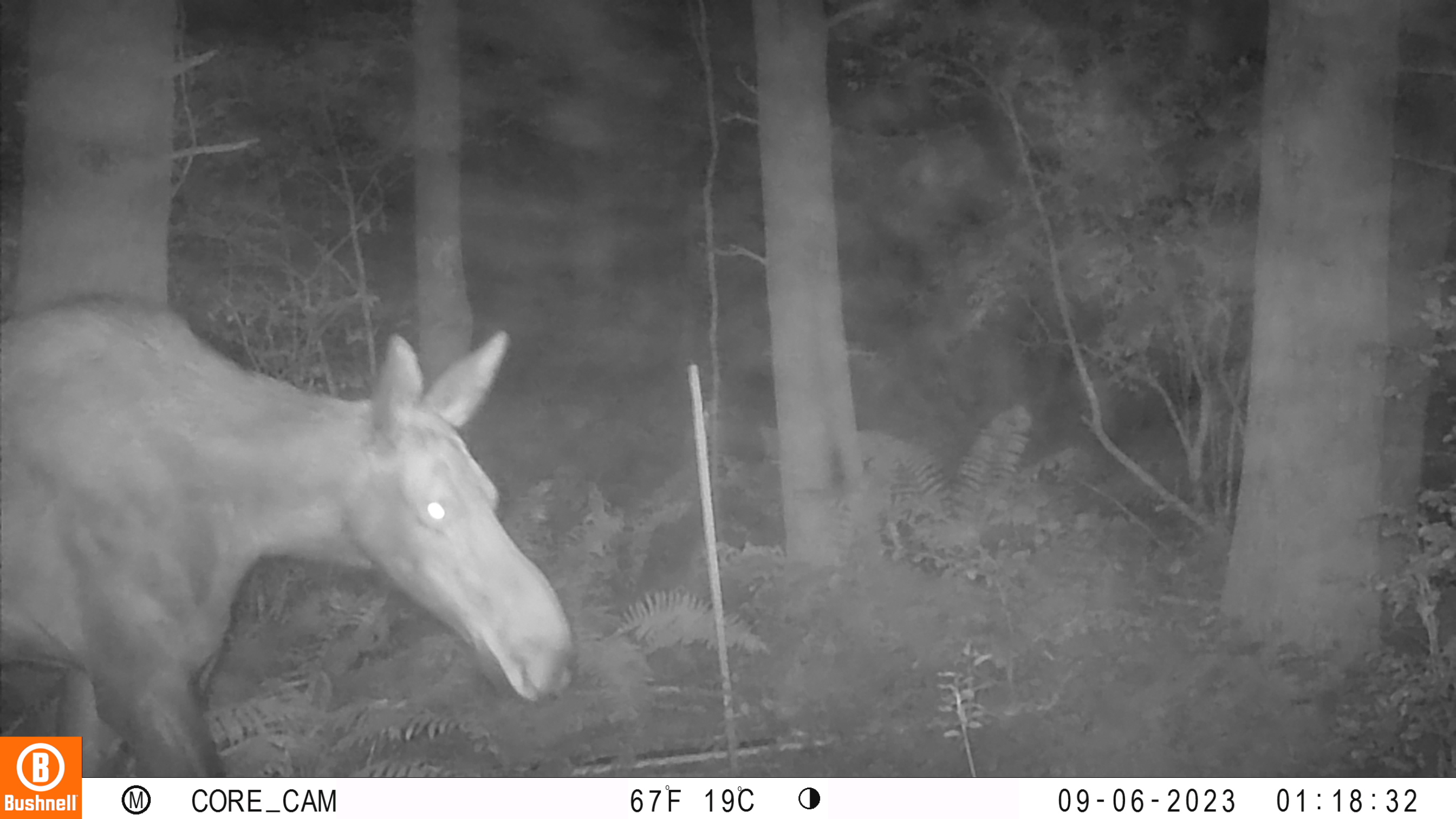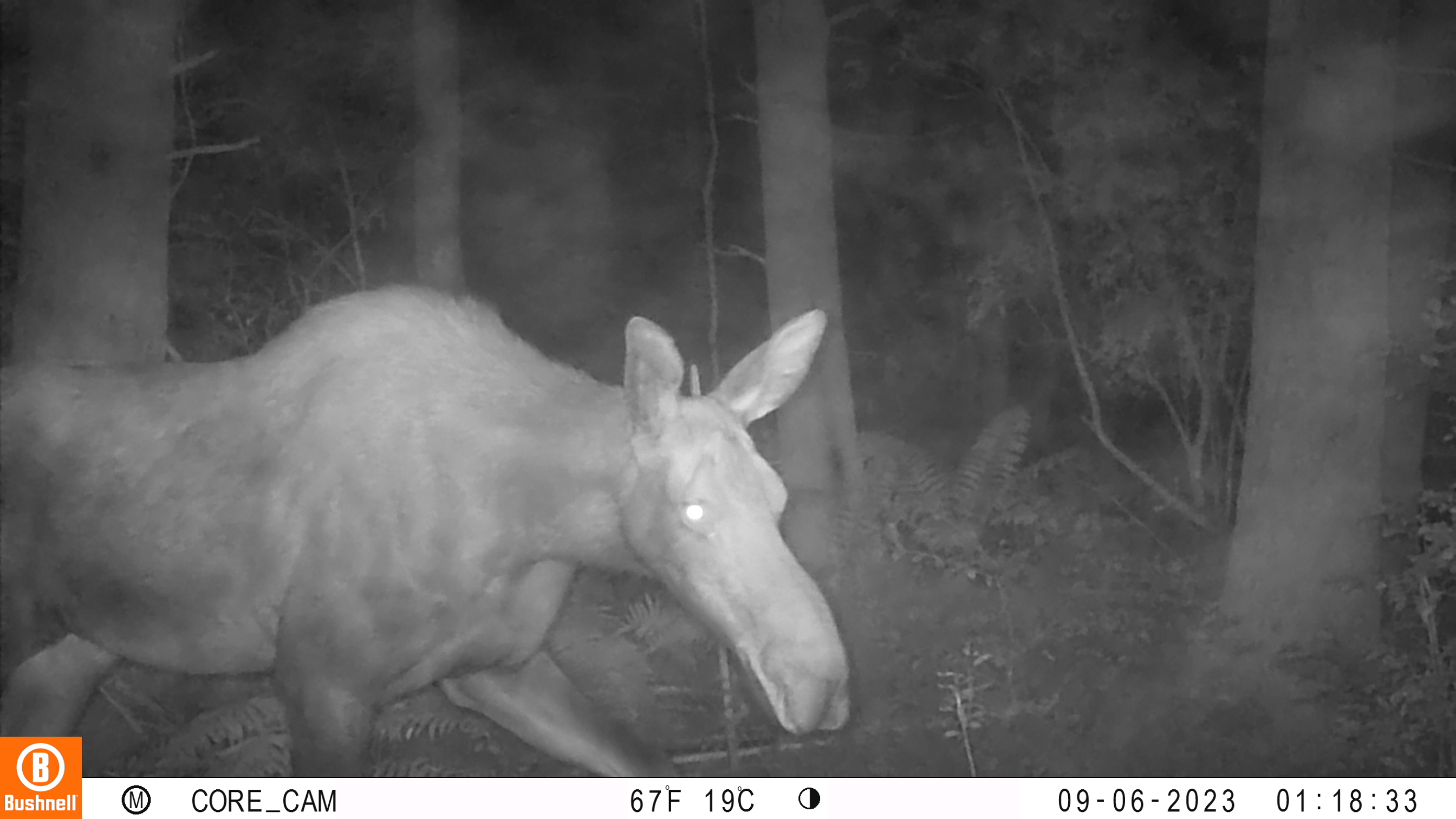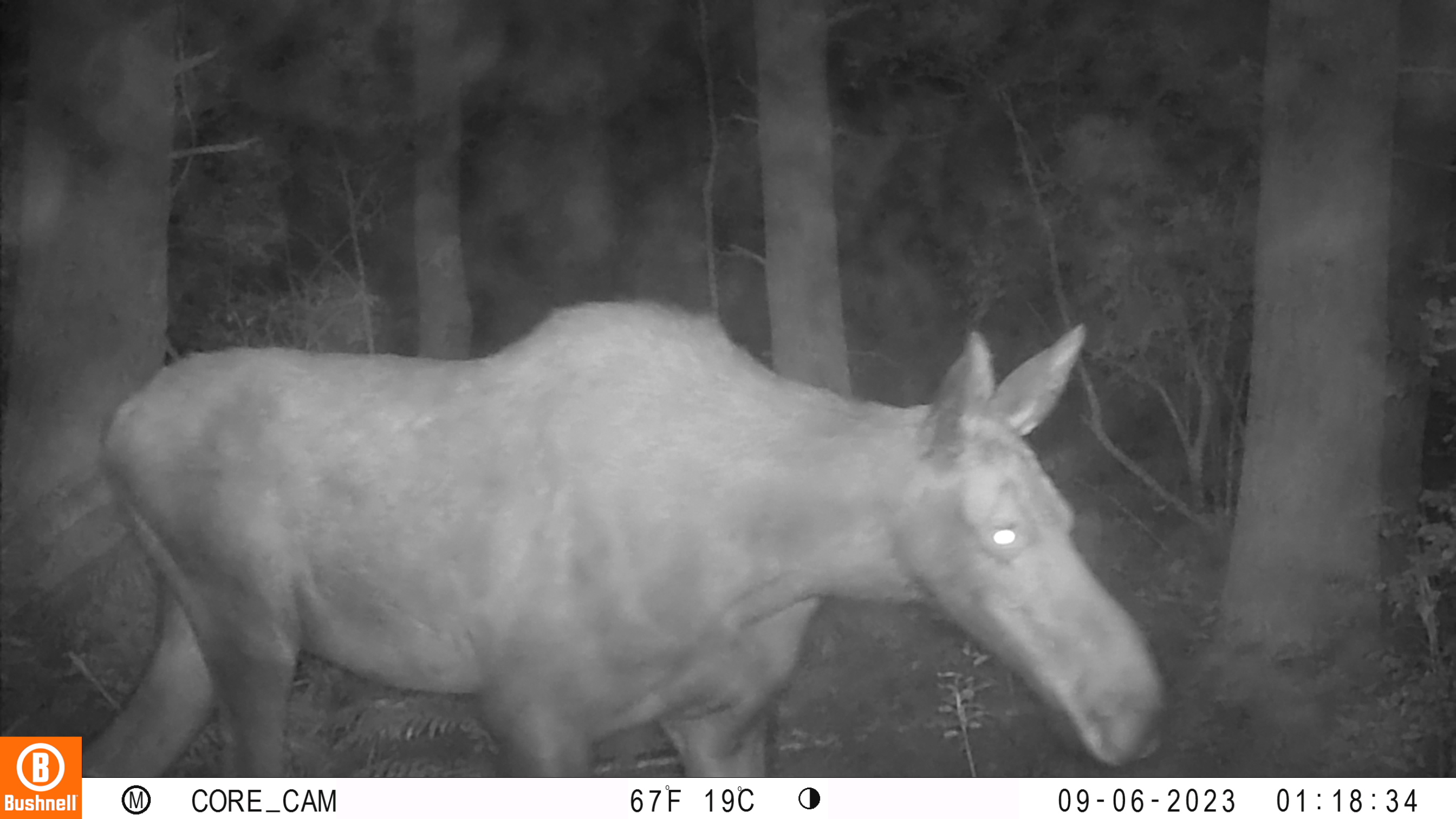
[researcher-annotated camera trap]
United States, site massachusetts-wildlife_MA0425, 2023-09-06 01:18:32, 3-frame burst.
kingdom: Animalia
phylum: Chordata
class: Mammalia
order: Artiodactyla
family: Cervidae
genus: Alces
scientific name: Alces alces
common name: moose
Moose (Alces alces).